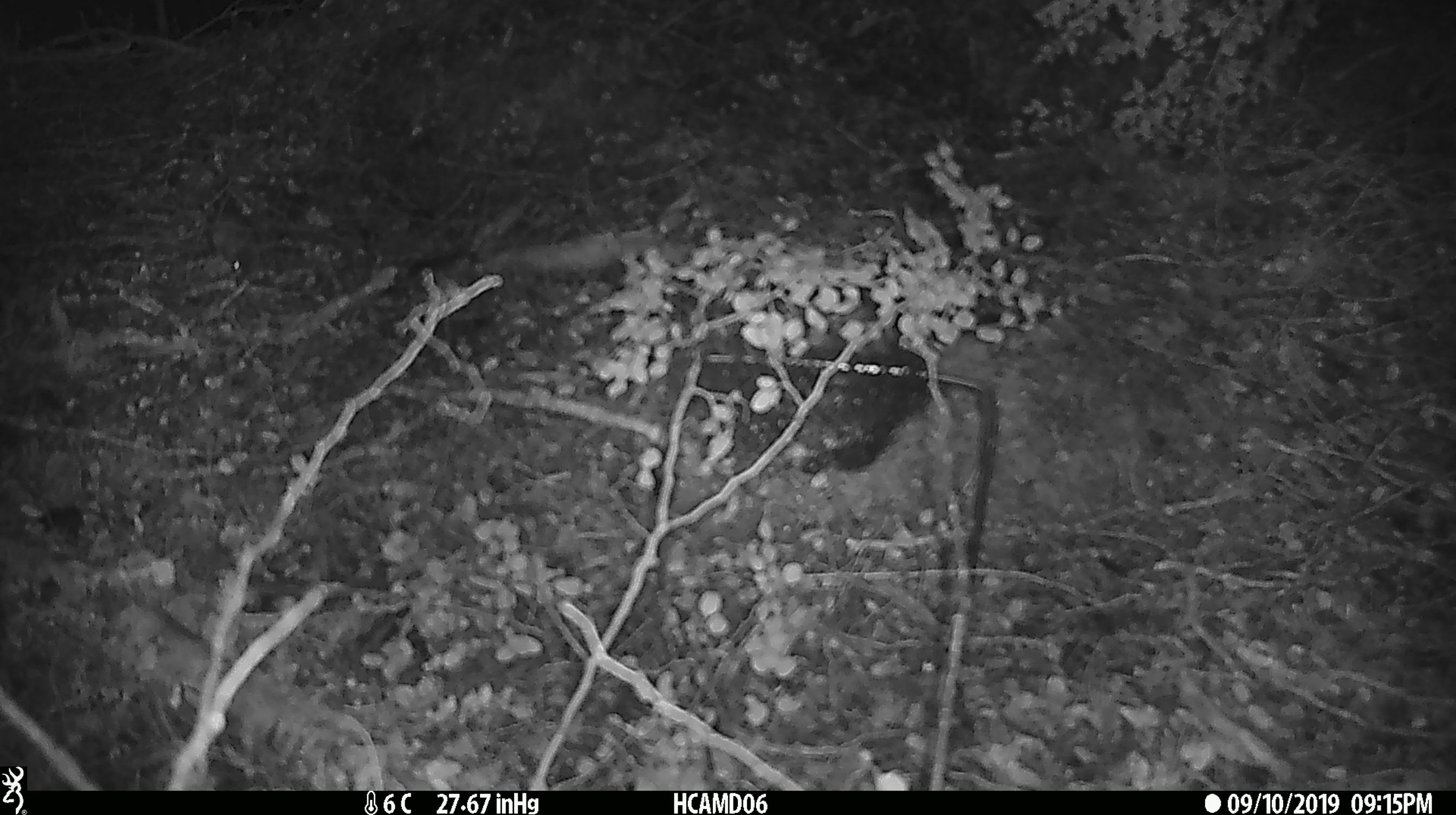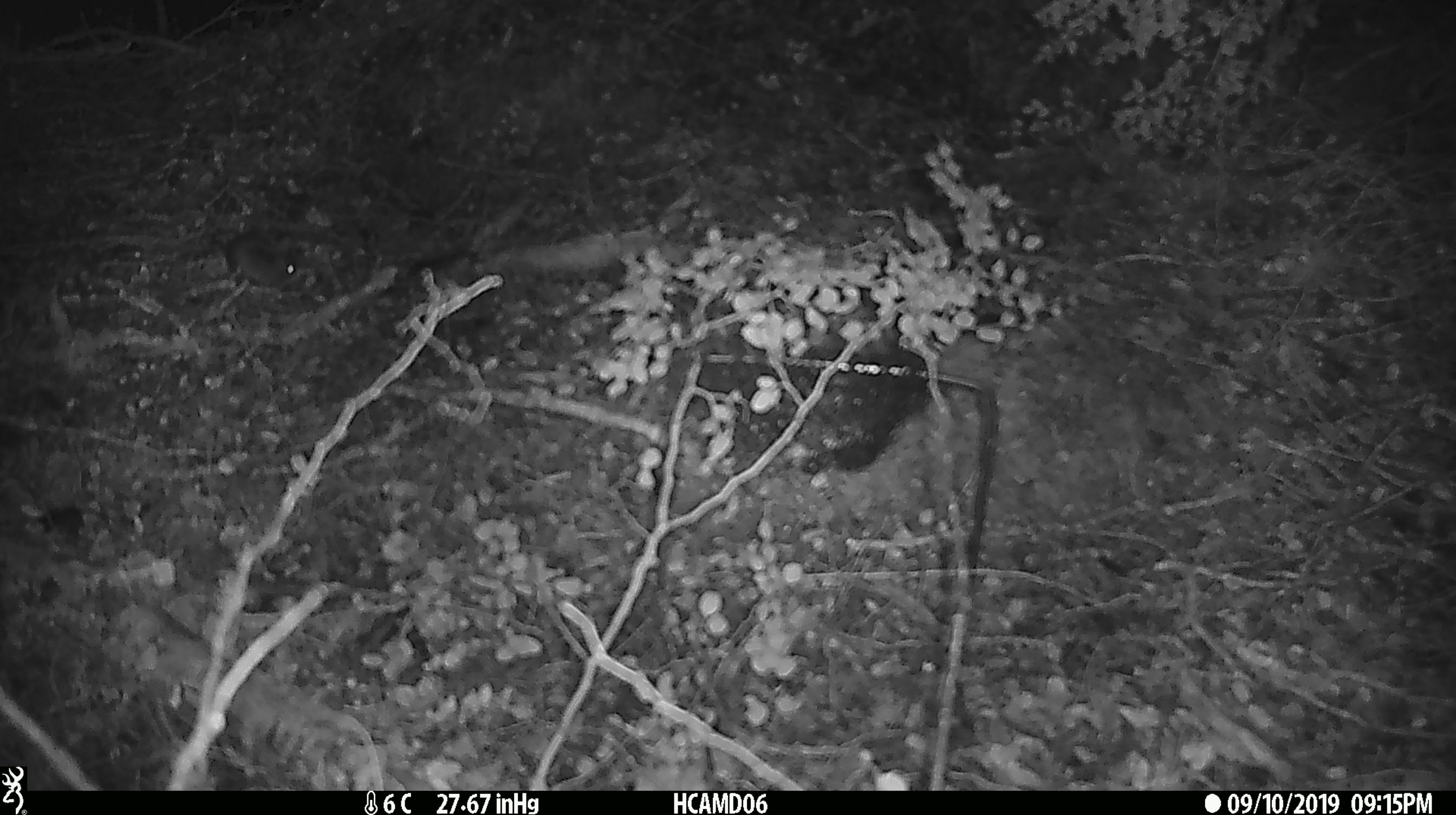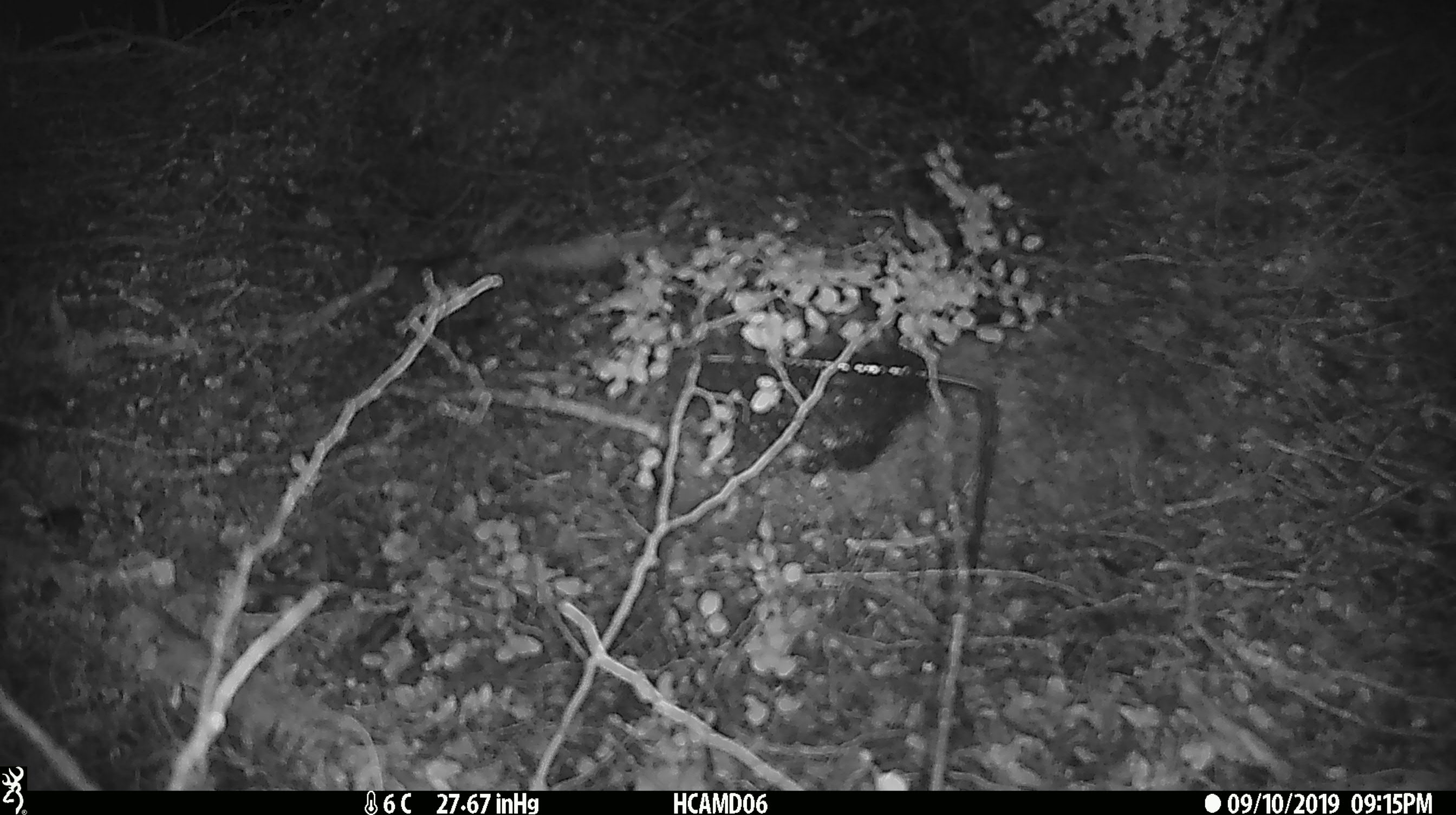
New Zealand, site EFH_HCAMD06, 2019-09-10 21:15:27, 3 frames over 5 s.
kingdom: Animalia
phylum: Chordata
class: Mammalia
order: Rodentia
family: Muridae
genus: Mus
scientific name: Mus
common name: mouse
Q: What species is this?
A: Mouse (Mus).